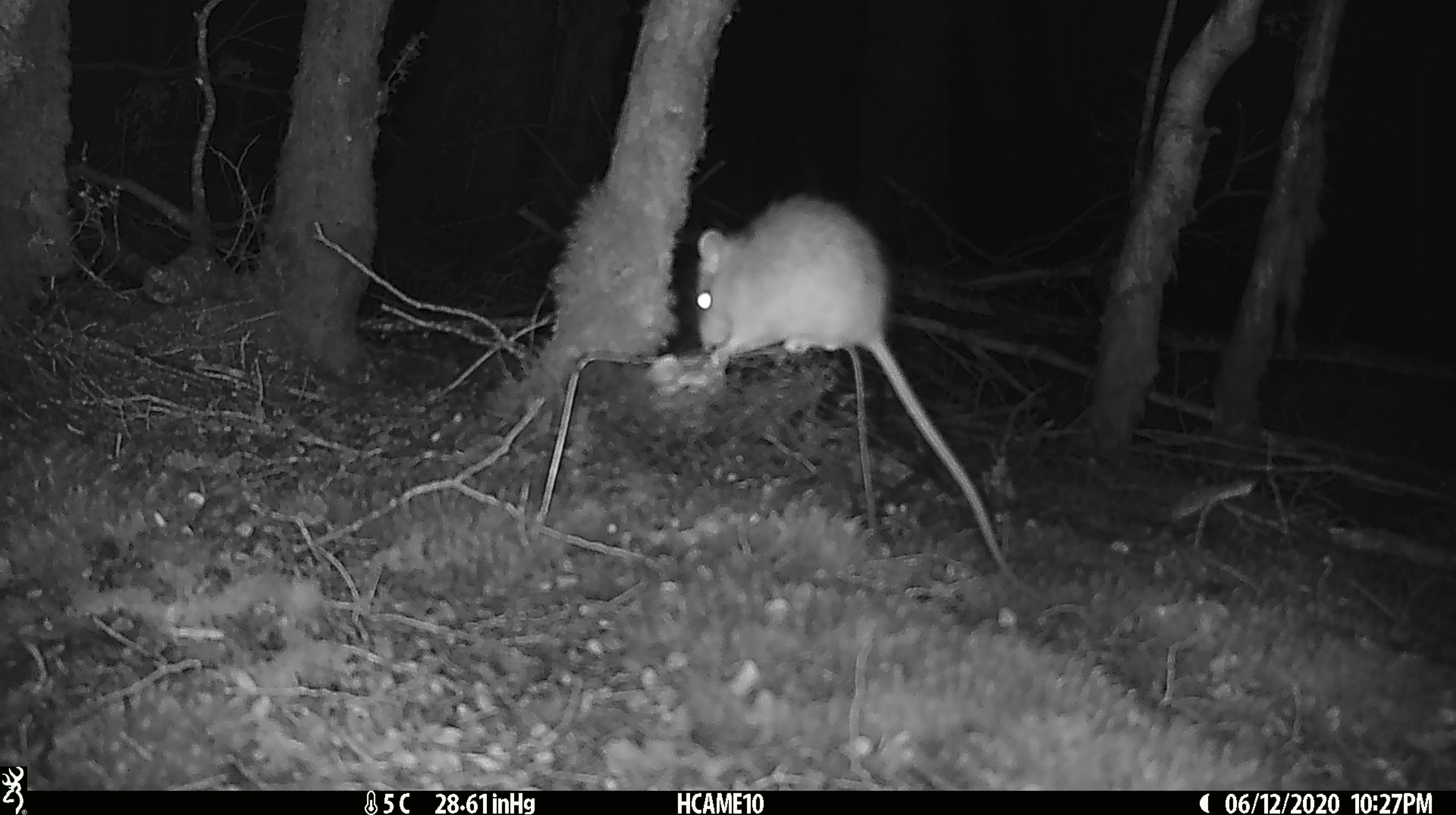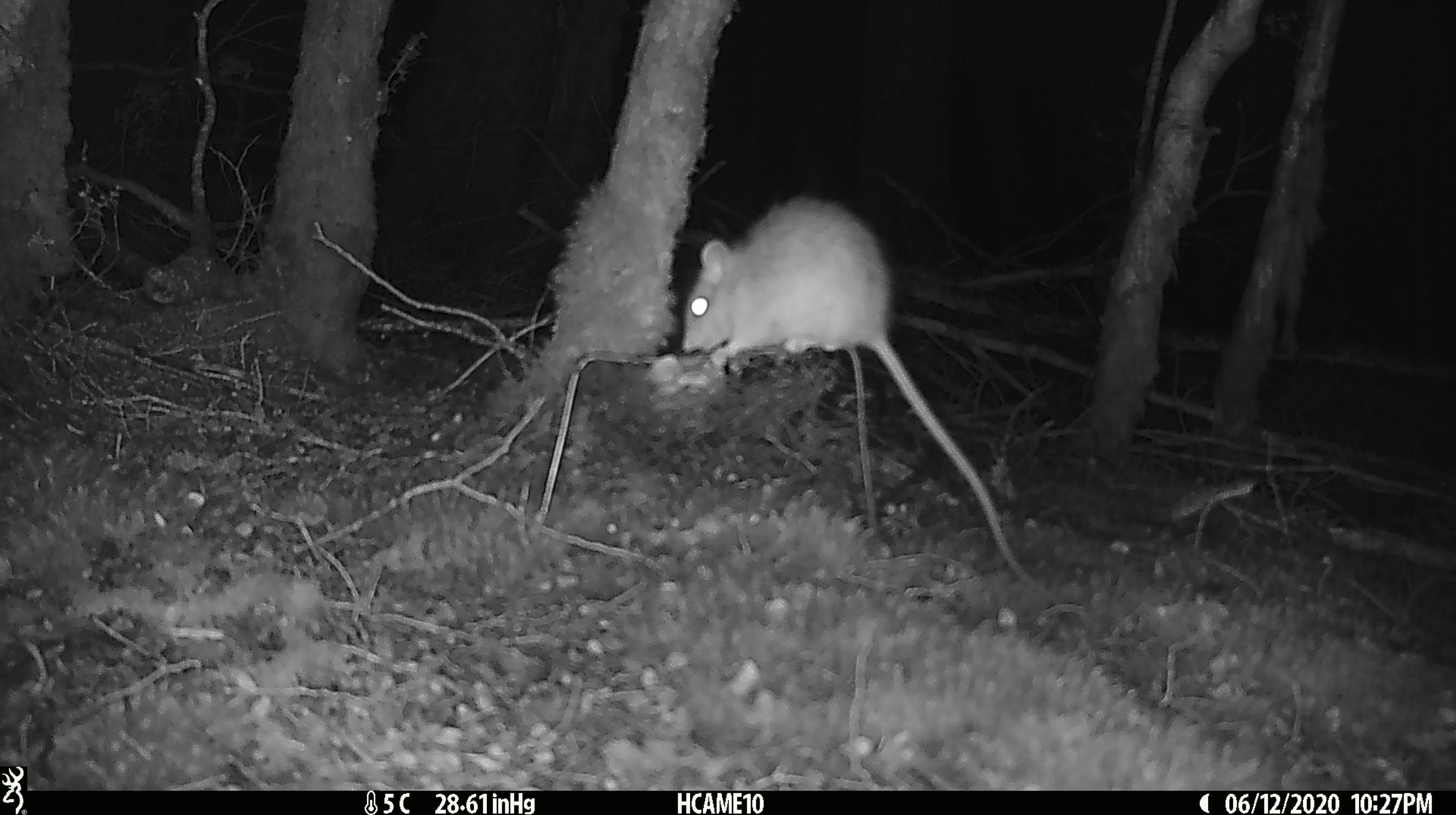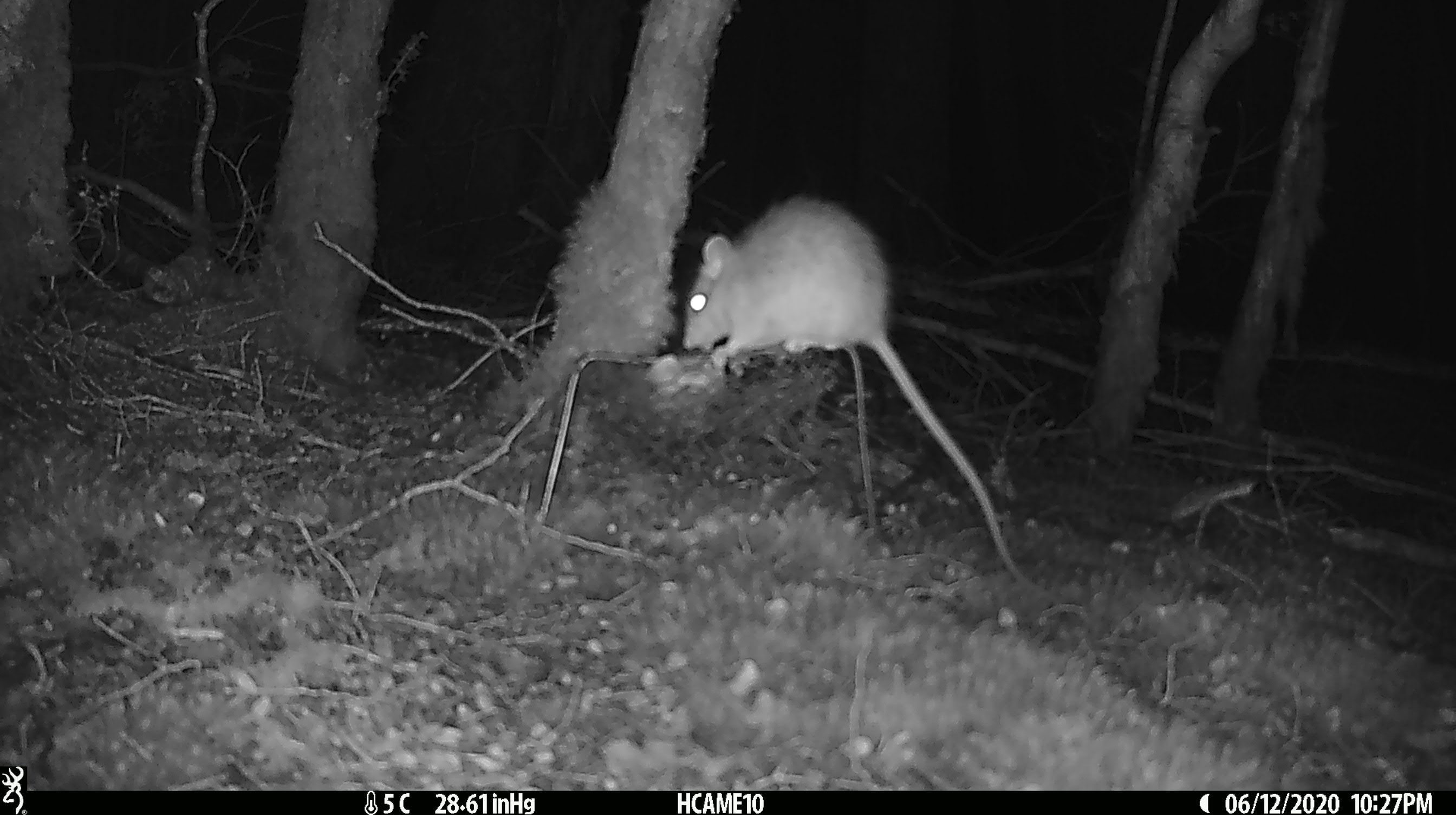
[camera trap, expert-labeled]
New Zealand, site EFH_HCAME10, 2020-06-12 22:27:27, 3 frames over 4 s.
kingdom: Animalia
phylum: Chordata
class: Mammalia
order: Rodentia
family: Muridae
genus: Rattus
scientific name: Rattus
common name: rat